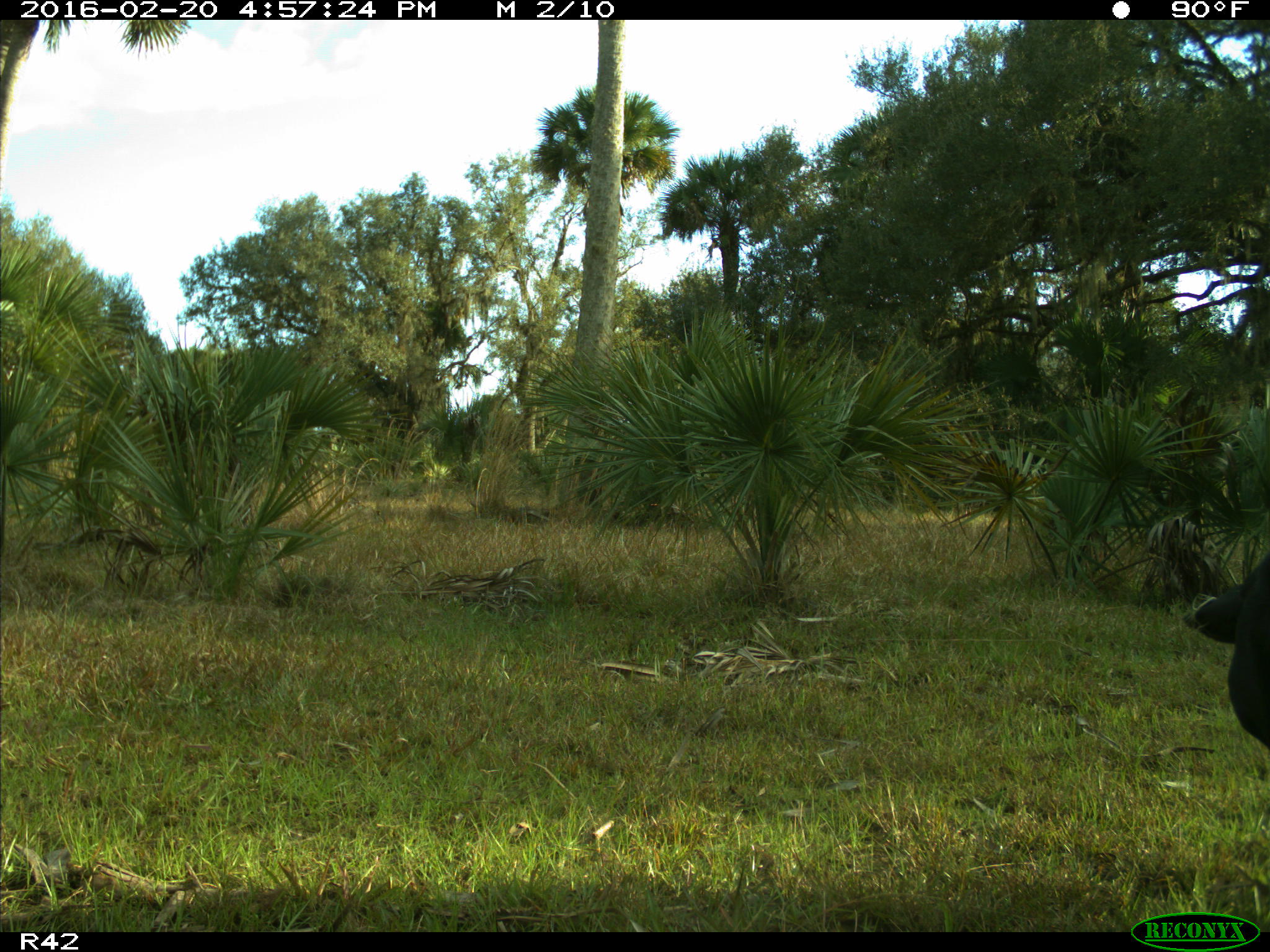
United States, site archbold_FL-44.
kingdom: Animalia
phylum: Chordata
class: Mammalia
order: Artiodactyla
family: Bovidae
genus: Bos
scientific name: Bos taurus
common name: domestic cow